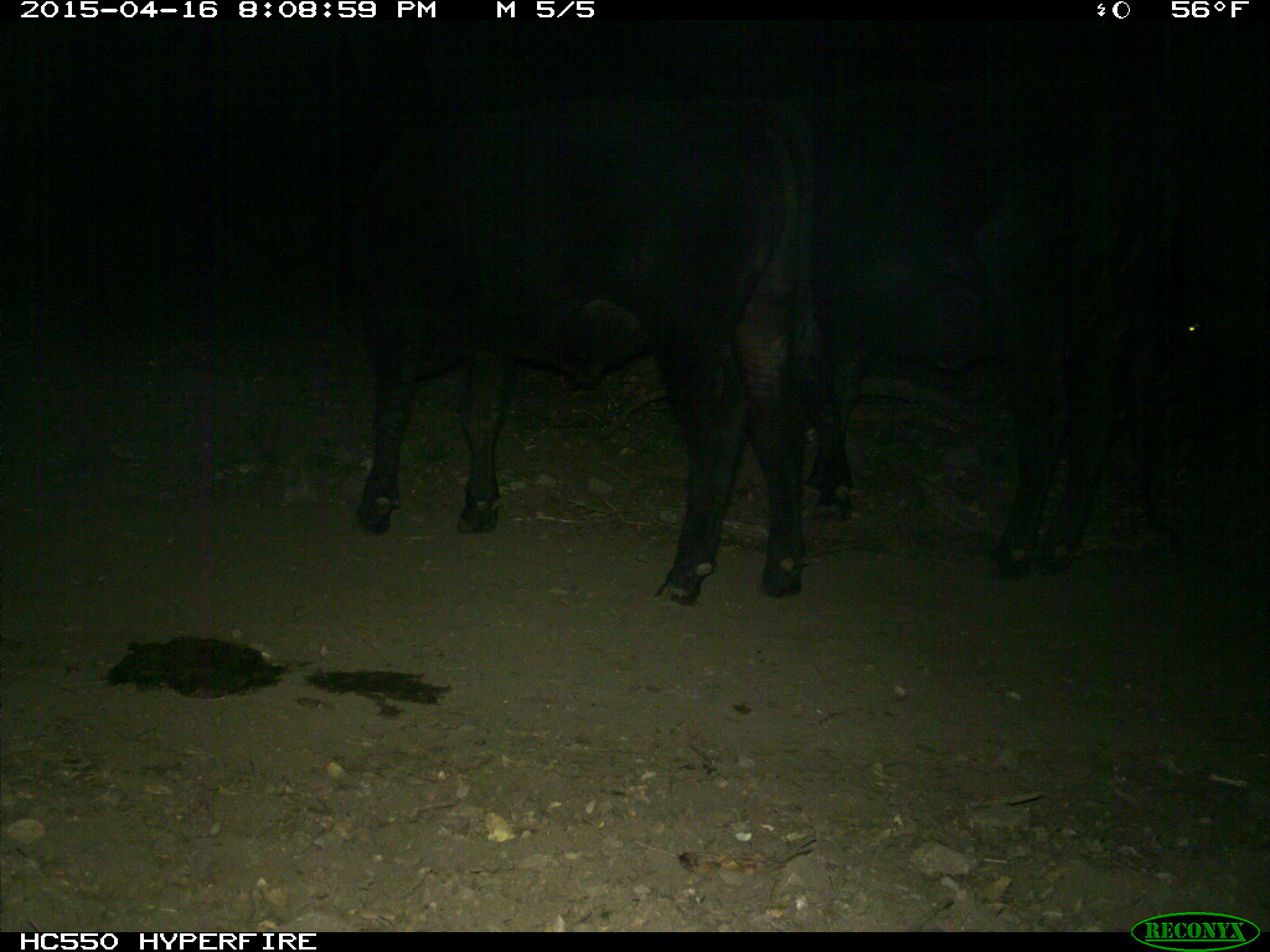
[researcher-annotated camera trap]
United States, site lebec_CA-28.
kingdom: Animalia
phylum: Chordata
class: Mammalia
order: Artiodactyla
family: Bovidae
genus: Bos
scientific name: Bos taurus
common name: domestic cow